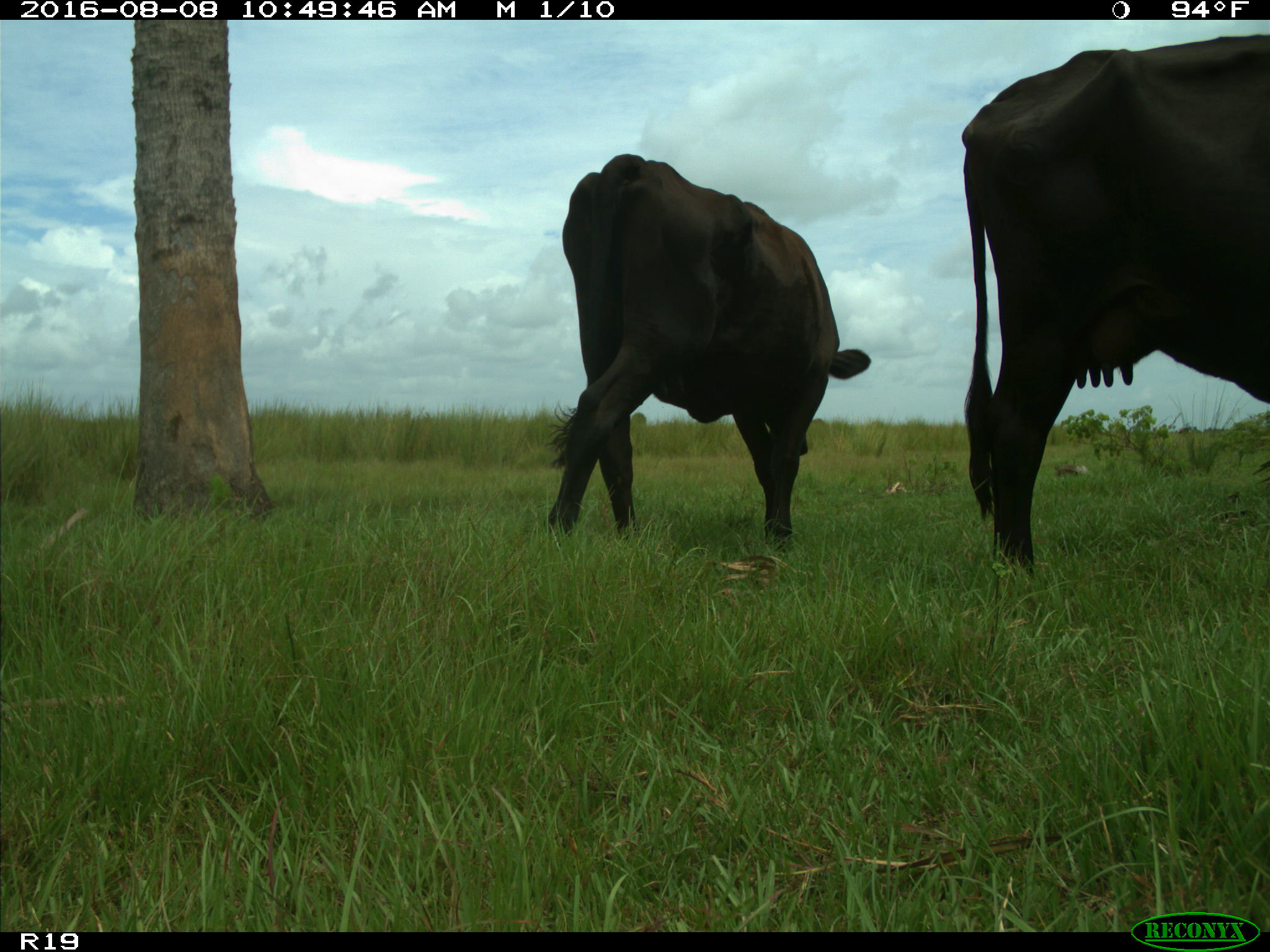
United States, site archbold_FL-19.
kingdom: Animalia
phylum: Chordata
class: Mammalia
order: Artiodactyla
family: Bovidae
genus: Bos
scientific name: Bos taurus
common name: domestic cow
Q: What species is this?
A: Bos taurus (domestic cow).